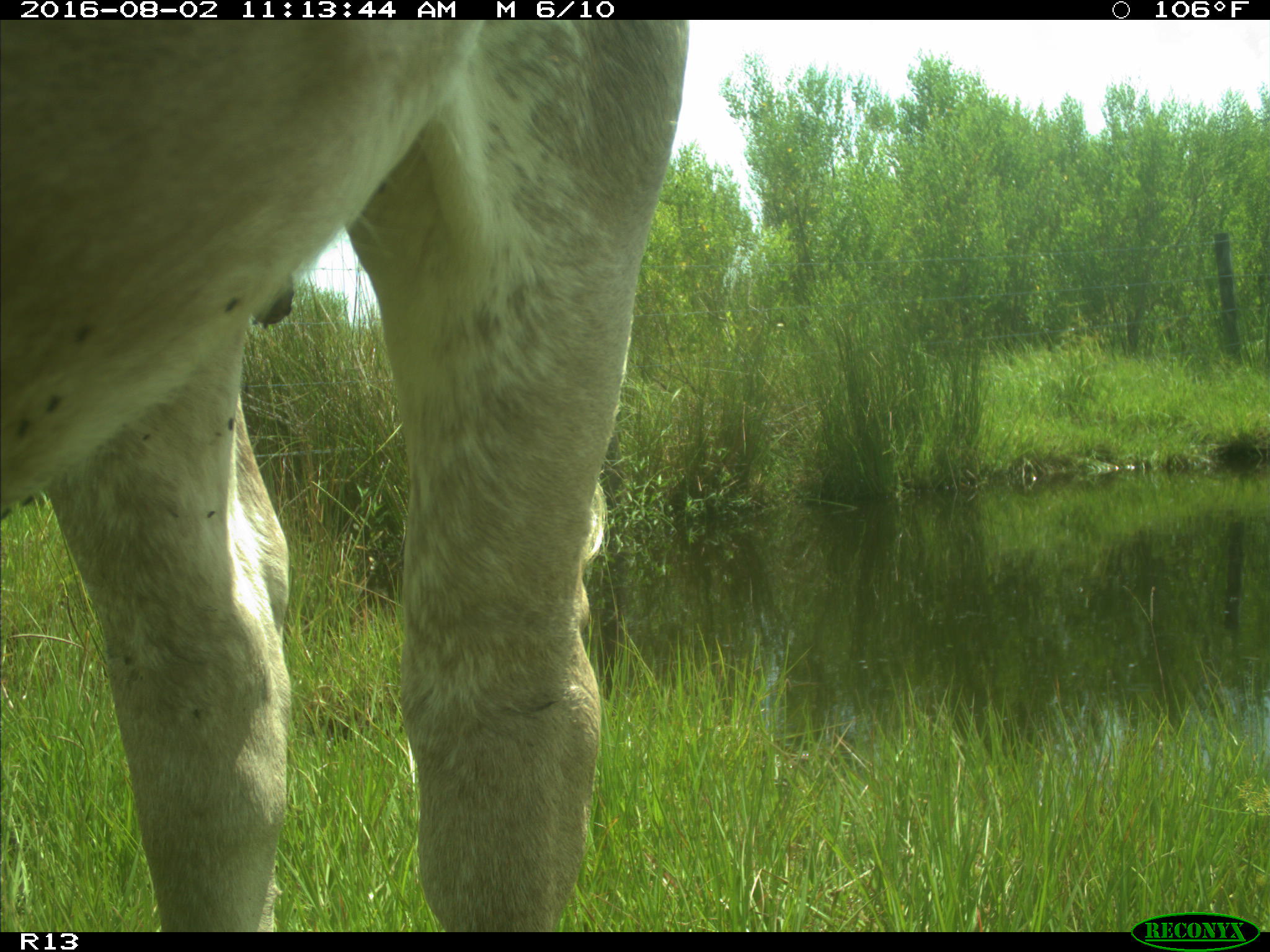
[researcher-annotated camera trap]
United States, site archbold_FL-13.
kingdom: Animalia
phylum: Chordata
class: Mammalia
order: Artiodactyla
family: Bovidae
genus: Bos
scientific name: Bos taurus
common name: domestic cow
Bos taurus (domestic cow).